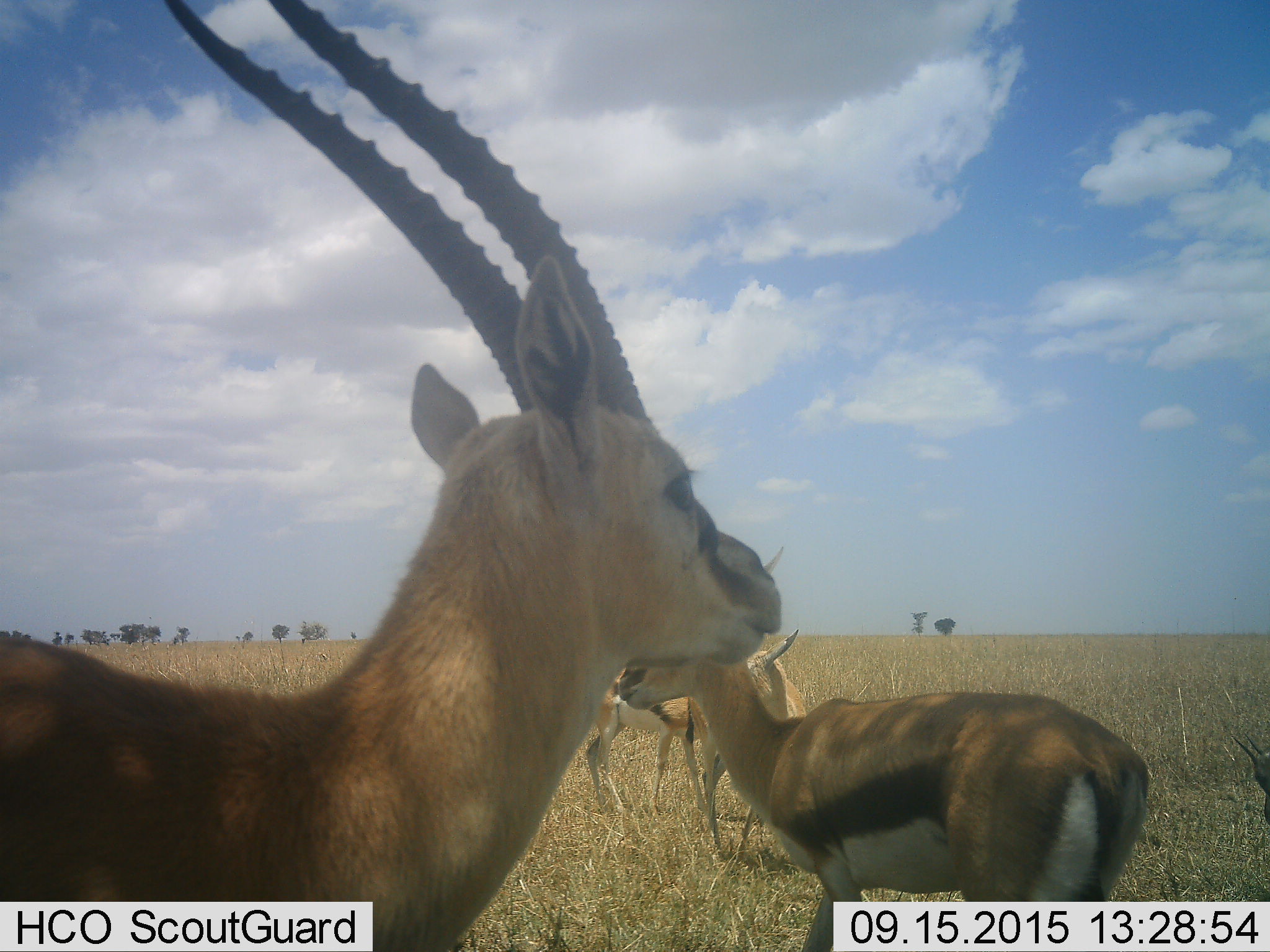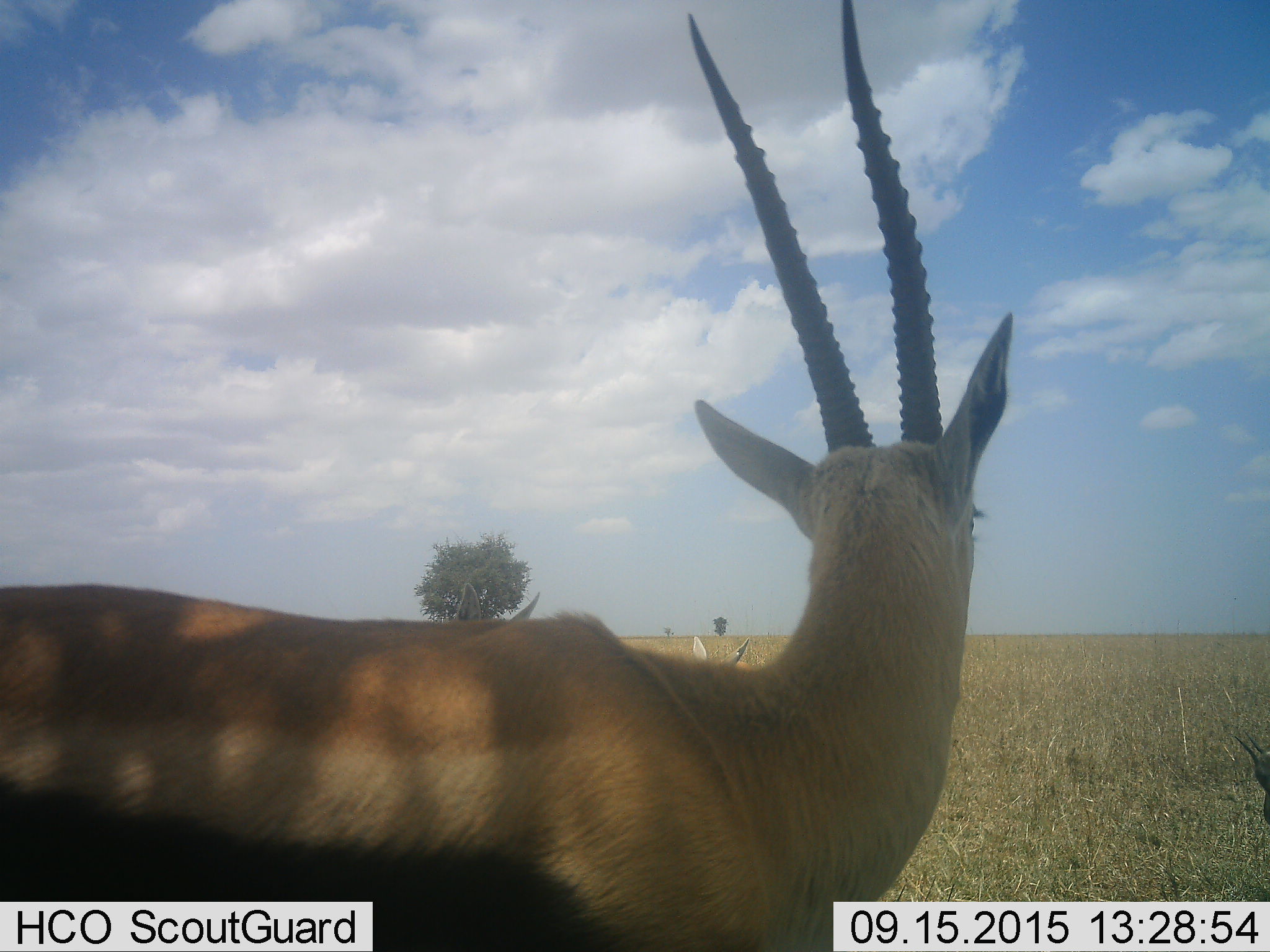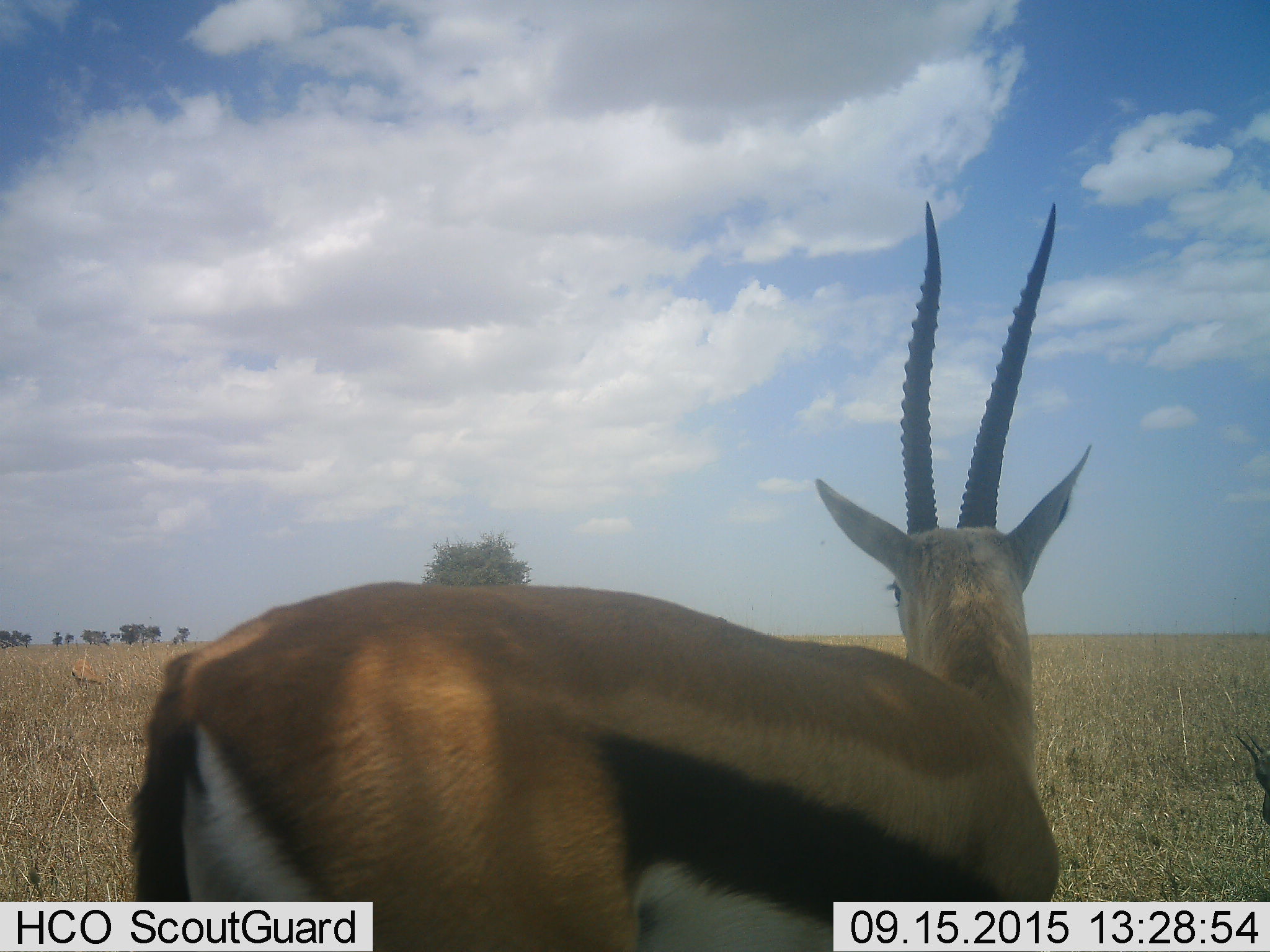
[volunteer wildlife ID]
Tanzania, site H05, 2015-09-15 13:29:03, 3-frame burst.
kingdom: Animalia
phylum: Chordata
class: Mammalia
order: Artiodactyla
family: Bovidae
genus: Eudorcas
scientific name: Eudorcas thomsonii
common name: thomson's gazelle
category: gazellethomsons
Gazellethomsons (thomson's gazelle) (Eudorcas thomsonii), count 4. Behavior (volunteer vote fractions): standing 71%, resting 14%, moving 86%, interacting 43%. Young present (vote fraction): 14%. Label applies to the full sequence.